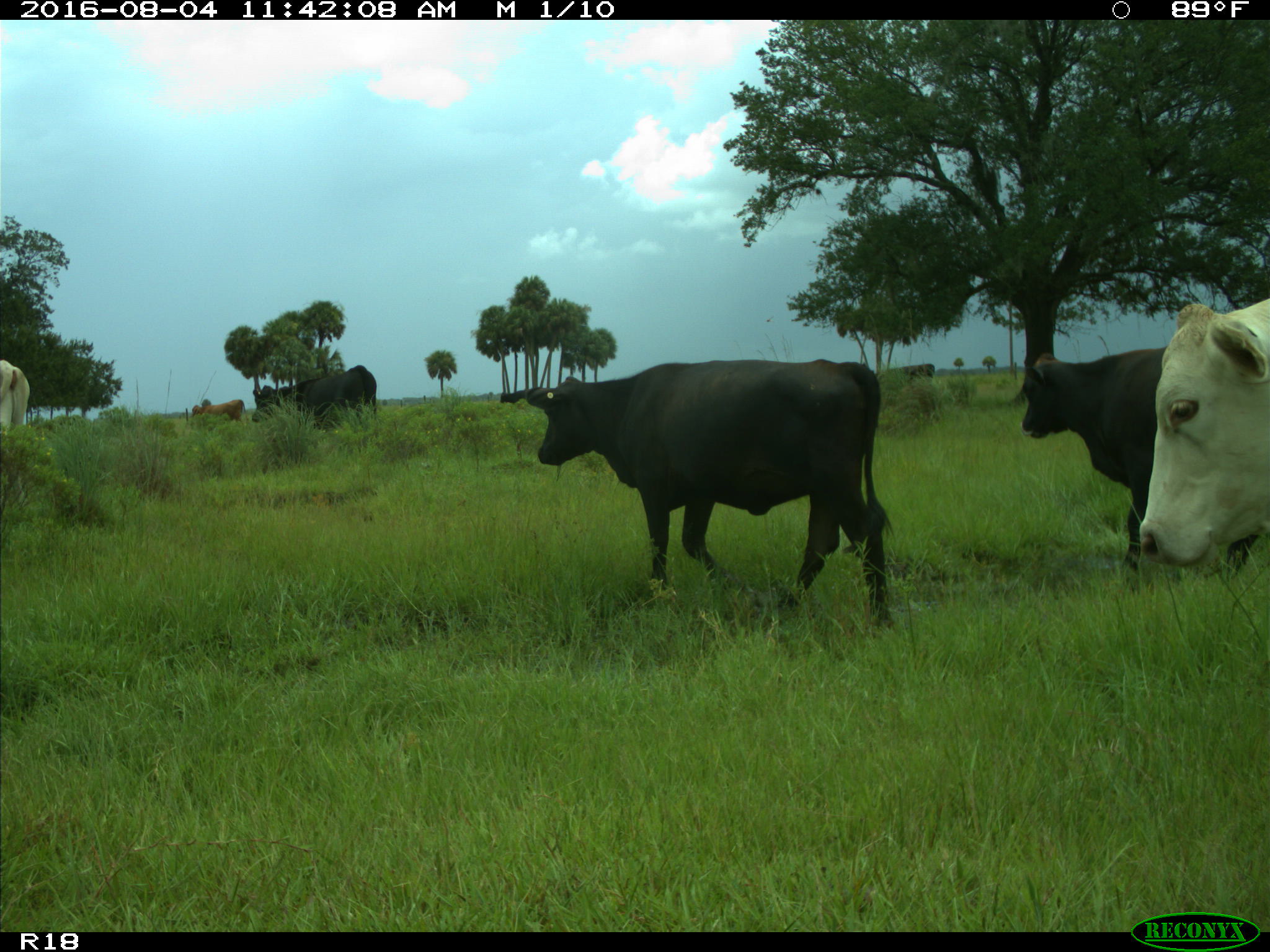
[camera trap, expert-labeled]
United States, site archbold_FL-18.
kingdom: Animalia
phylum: Chordata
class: Mammalia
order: Artiodactyla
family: Bovidae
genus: Bos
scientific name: Bos taurus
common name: domestic cow